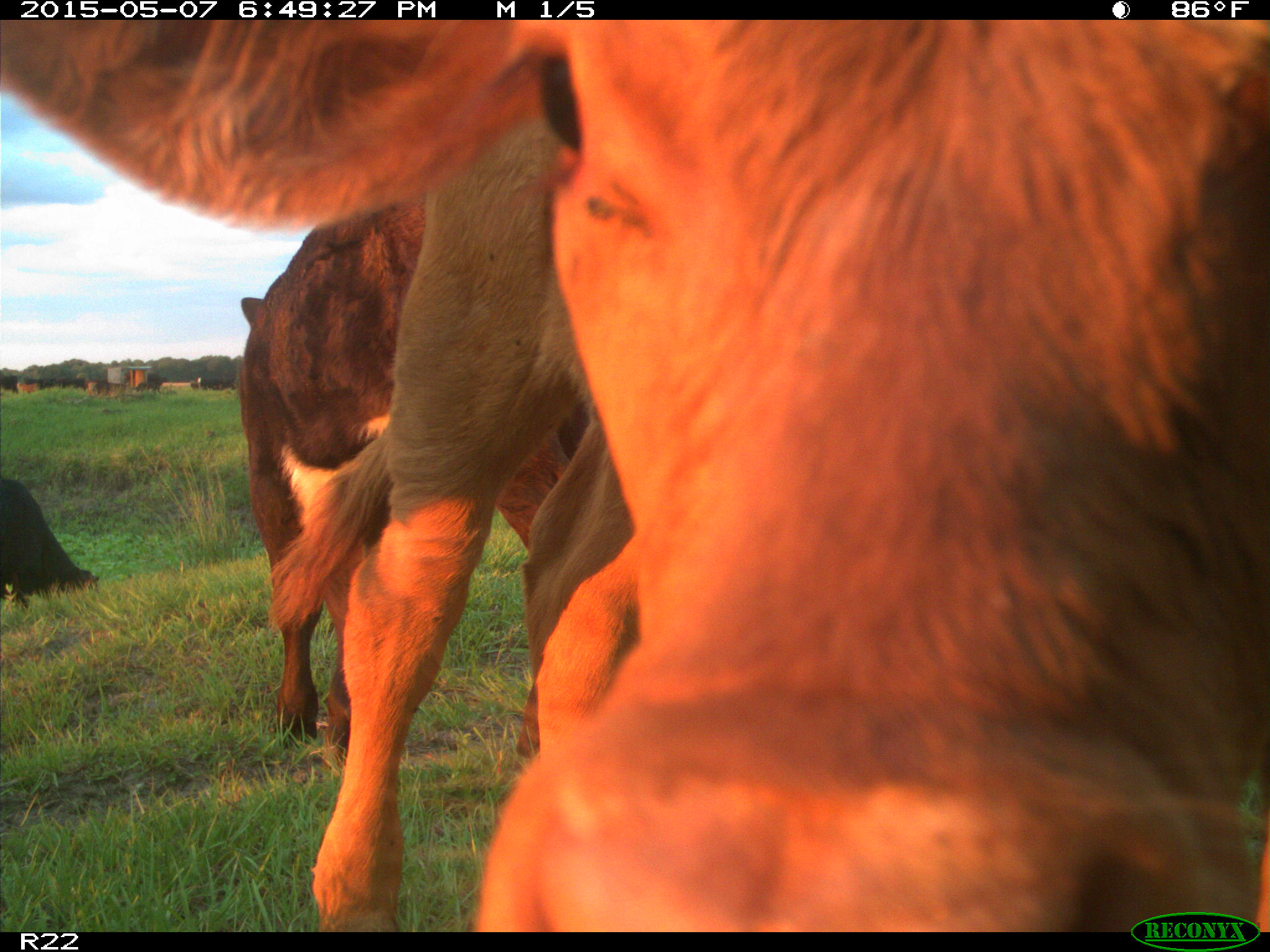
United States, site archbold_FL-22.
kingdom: Animalia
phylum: Chordata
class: Mammalia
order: Artiodactyla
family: Bovidae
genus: Bos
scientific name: Bos taurus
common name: domestic cow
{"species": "Bos taurus (domestic cow)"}